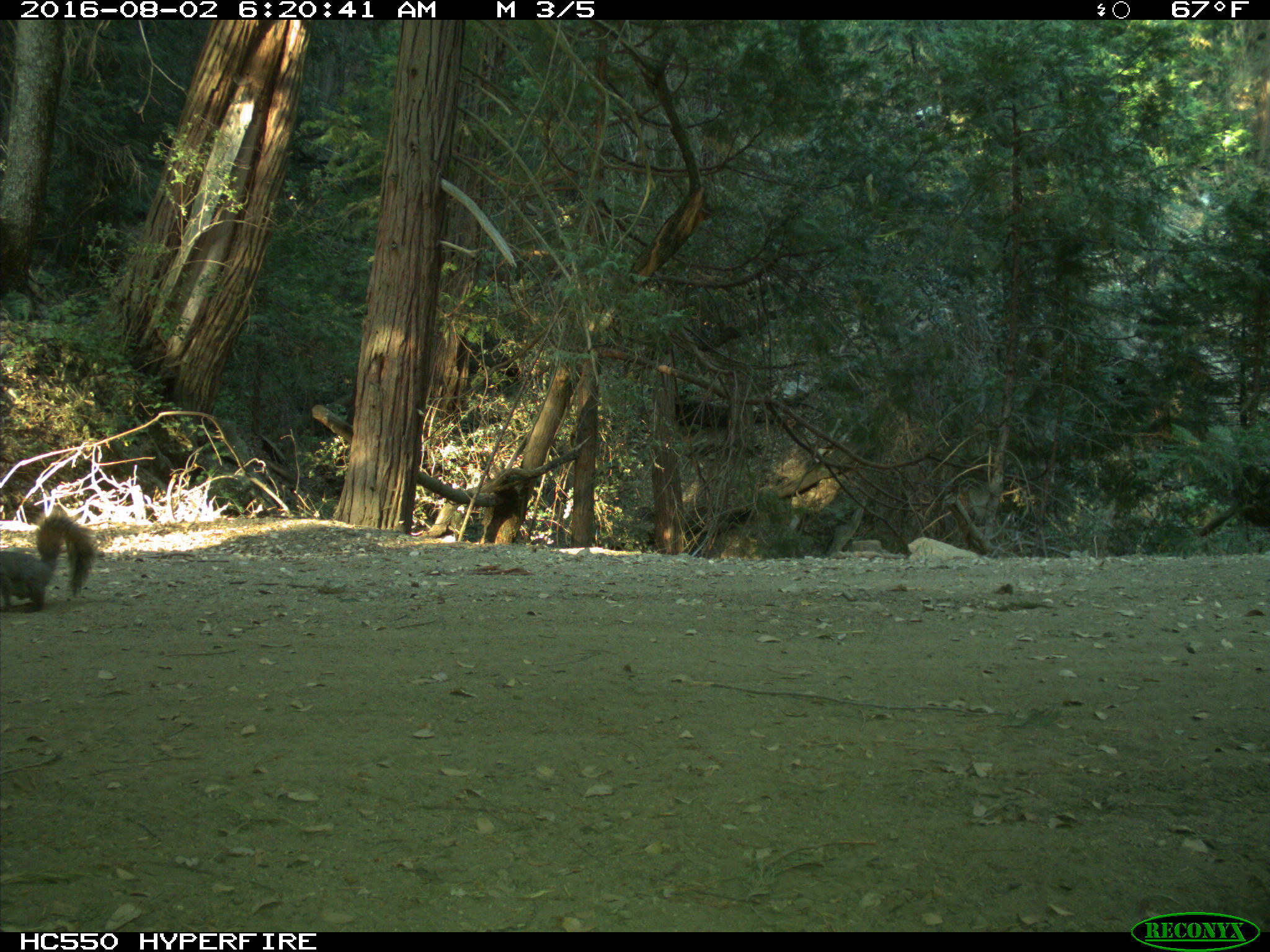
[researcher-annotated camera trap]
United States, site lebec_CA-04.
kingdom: Animalia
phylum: Chordata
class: Mammalia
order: Rodentia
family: Sciuridae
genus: Sciurus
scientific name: Sciurus carolinensis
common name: eastern gray squirrel